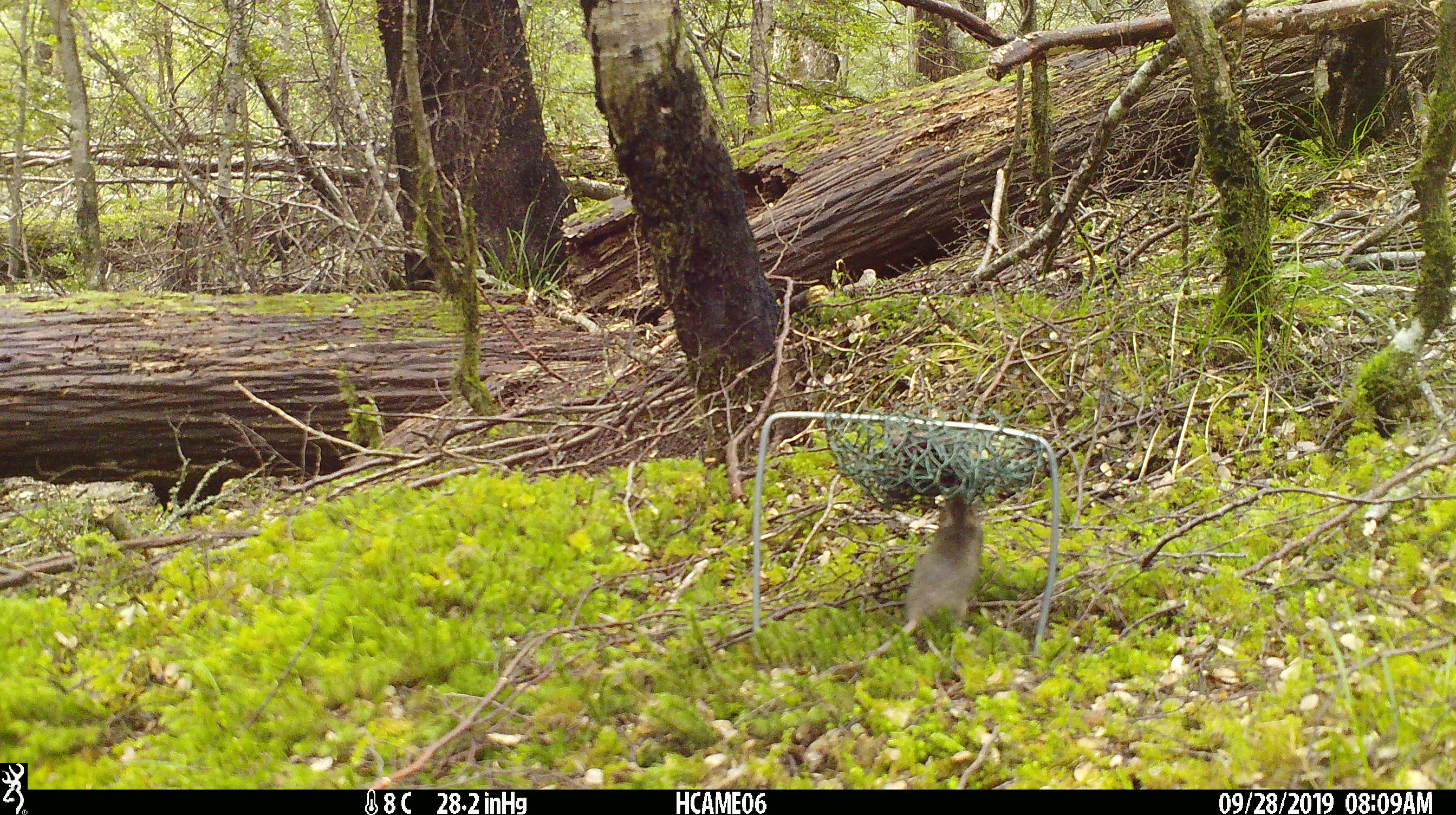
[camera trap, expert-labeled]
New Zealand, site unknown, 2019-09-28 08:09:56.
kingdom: Animalia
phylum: Chordata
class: Mammalia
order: Rodentia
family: Muridae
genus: Mus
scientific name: Mus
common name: mouse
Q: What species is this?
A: Mouse (Mus).